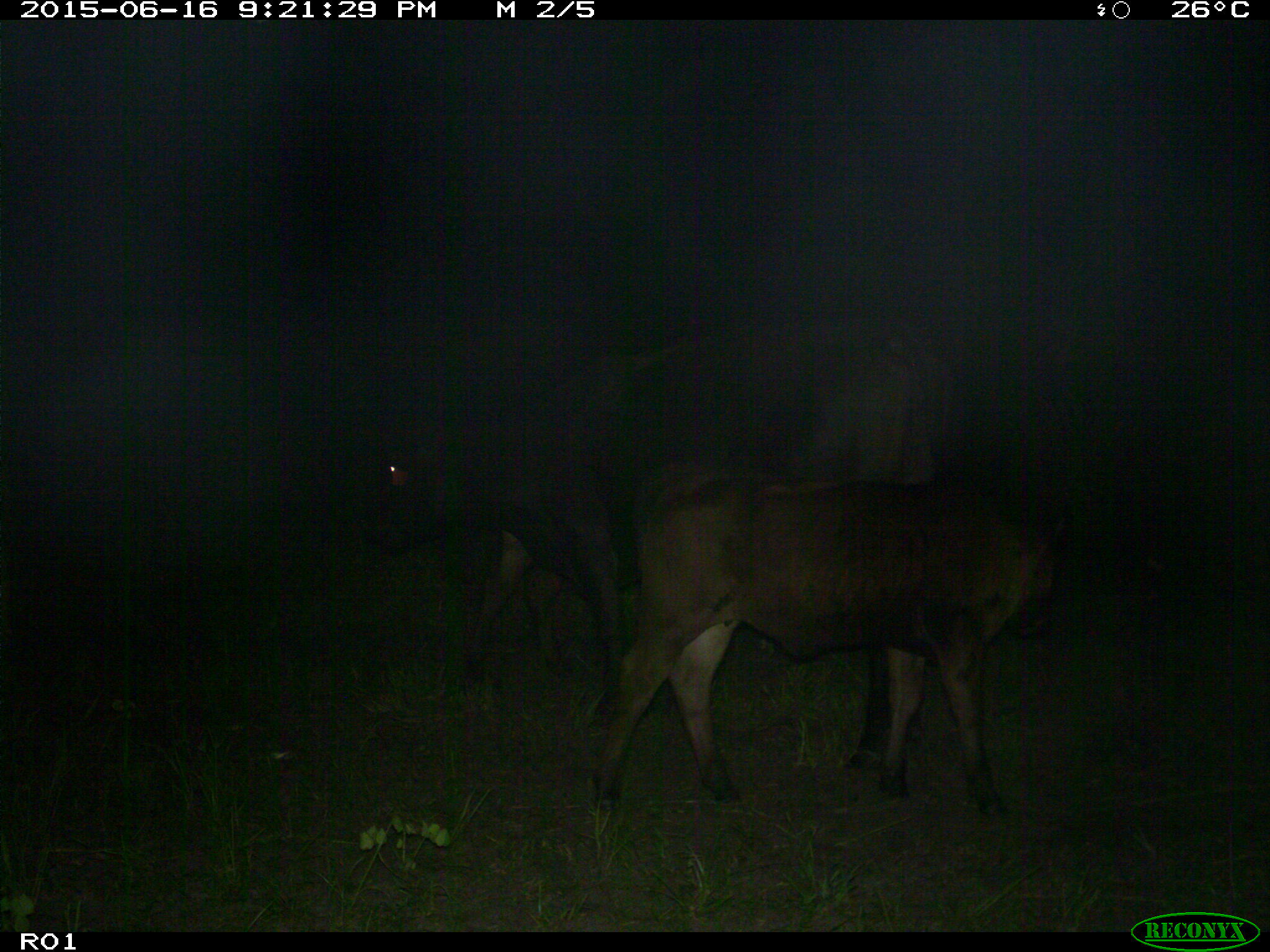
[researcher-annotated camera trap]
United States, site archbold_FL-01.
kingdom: Animalia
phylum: Chordata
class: Mammalia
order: Artiodactyla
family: Bovidae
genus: Bos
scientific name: Bos taurus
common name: domestic cow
Bos taurus (domestic cow).